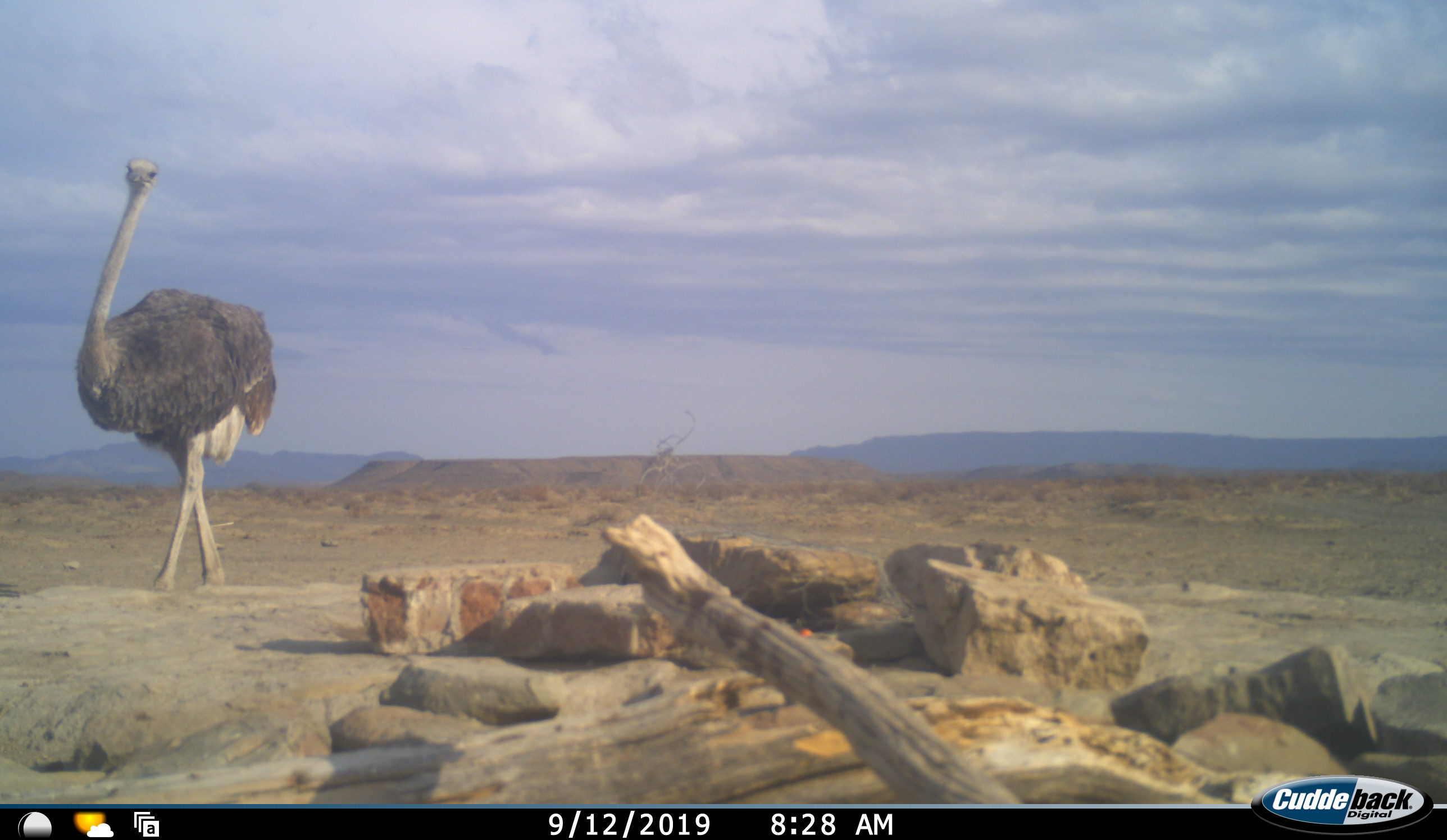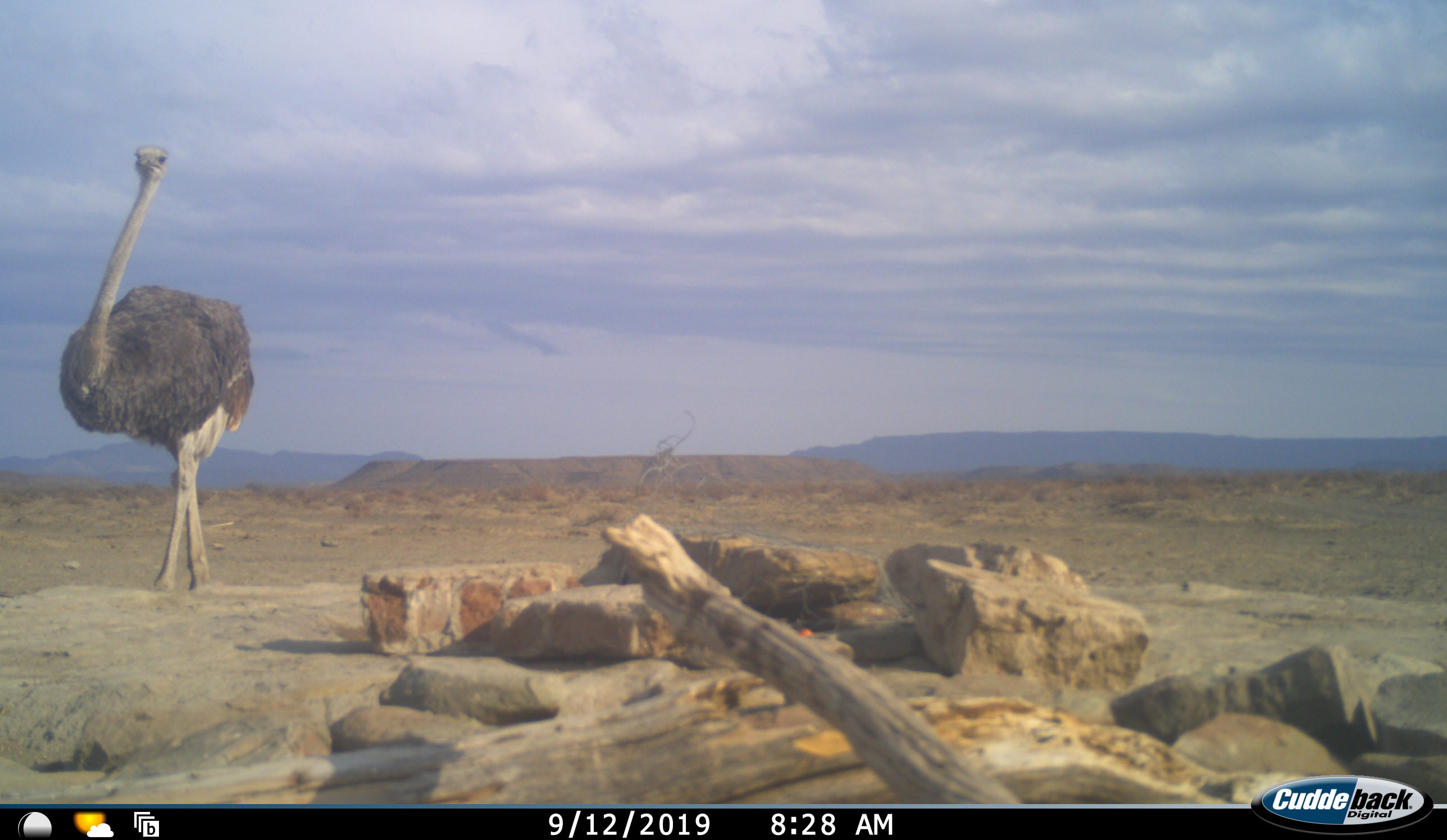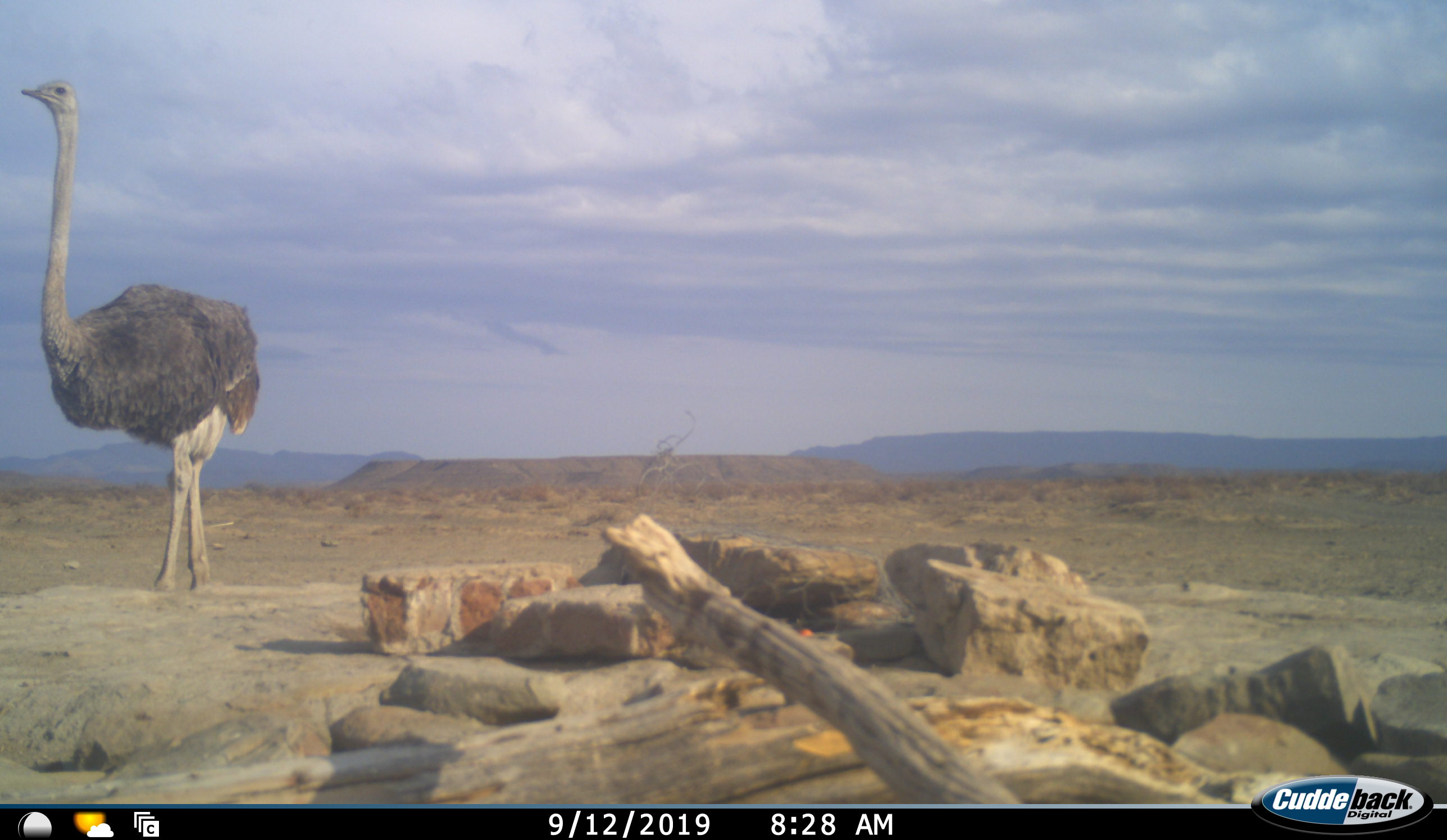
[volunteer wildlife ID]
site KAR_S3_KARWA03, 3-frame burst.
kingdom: Animalia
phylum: Chordata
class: Aves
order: Struthioniformes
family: Struthionidae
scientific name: Struthionidae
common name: ostrich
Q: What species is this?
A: Ostrich (Struthionidae).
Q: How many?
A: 1.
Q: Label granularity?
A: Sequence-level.